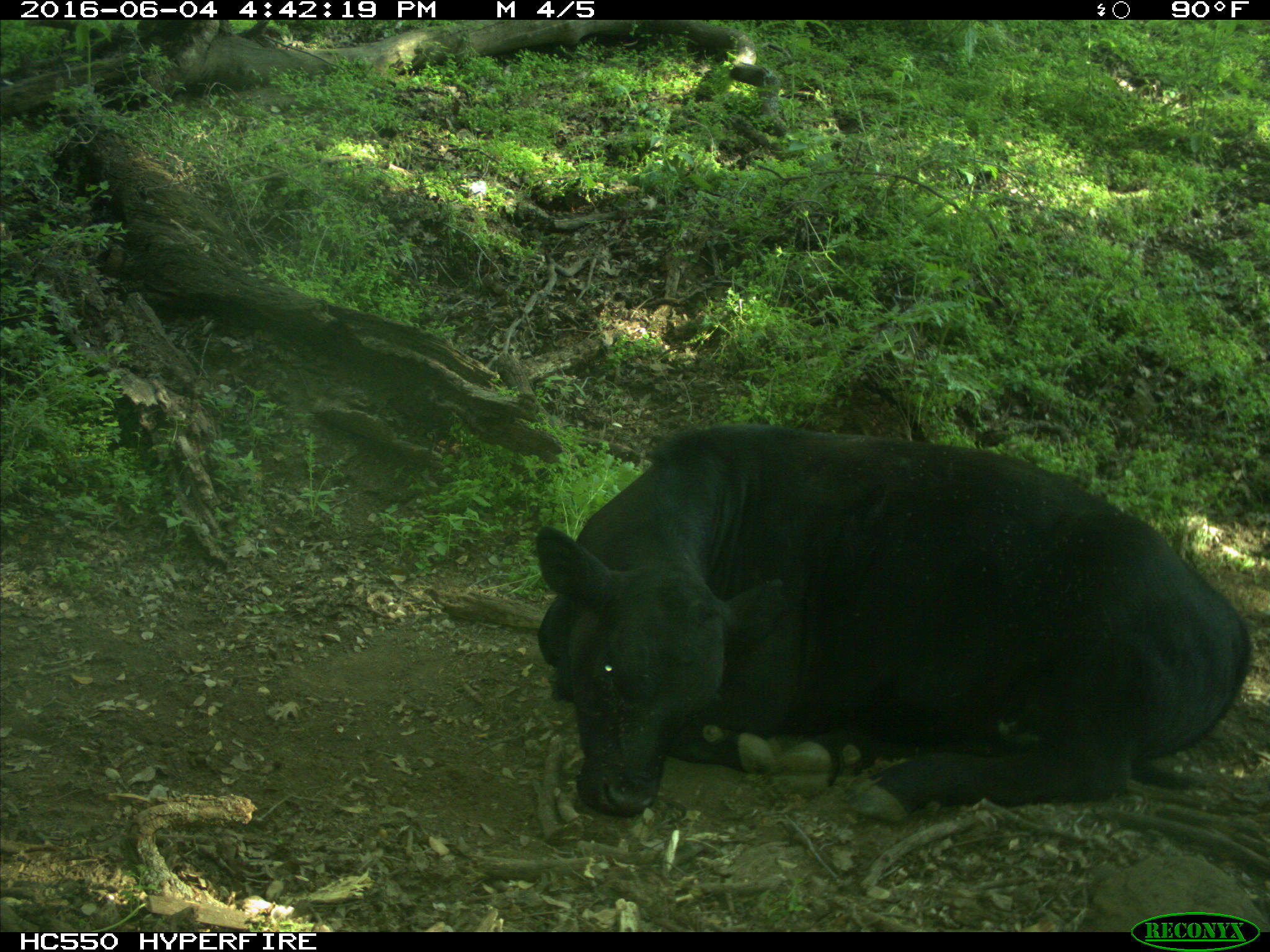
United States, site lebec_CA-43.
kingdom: Animalia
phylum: Chordata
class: Mammalia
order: Artiodactyla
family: Bovidae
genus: Bos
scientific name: Bos taurus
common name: domestic cow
Bos taurus (domestic cow).